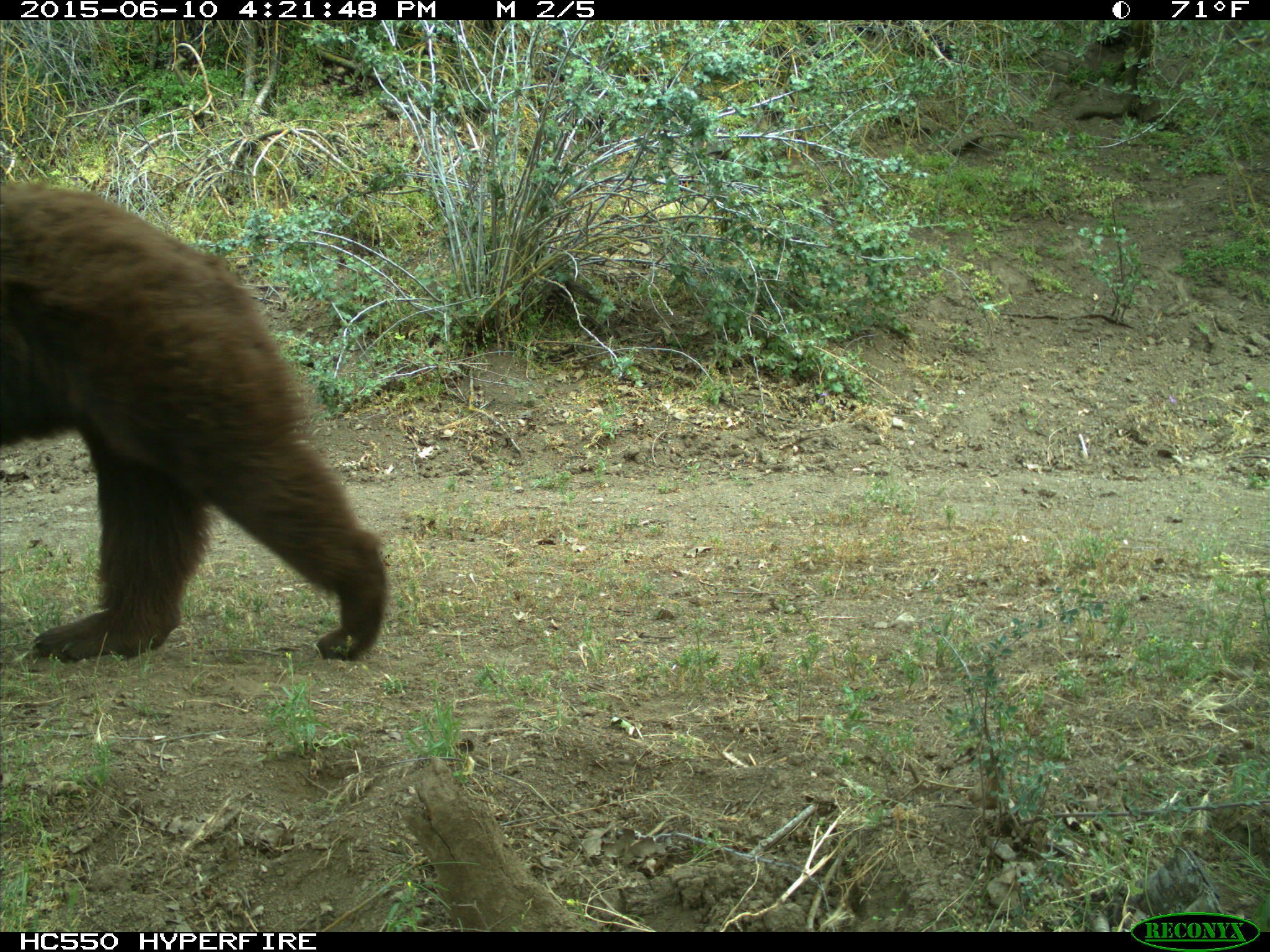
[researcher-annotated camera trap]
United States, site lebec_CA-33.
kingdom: Animalia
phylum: Chordata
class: Mammalia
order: Carnivora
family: Ursidae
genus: Ursus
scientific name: Ursus americanus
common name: american black bear